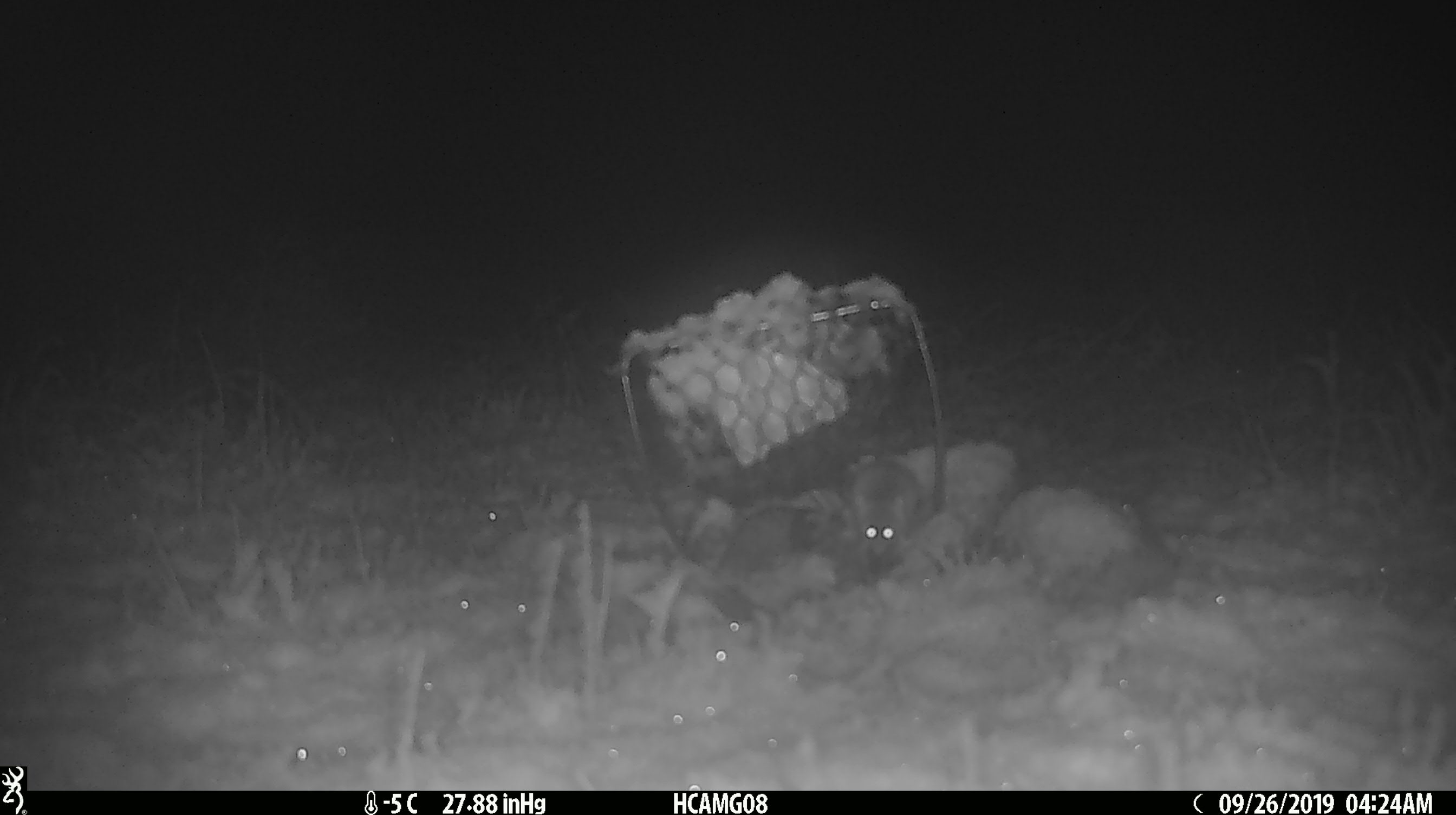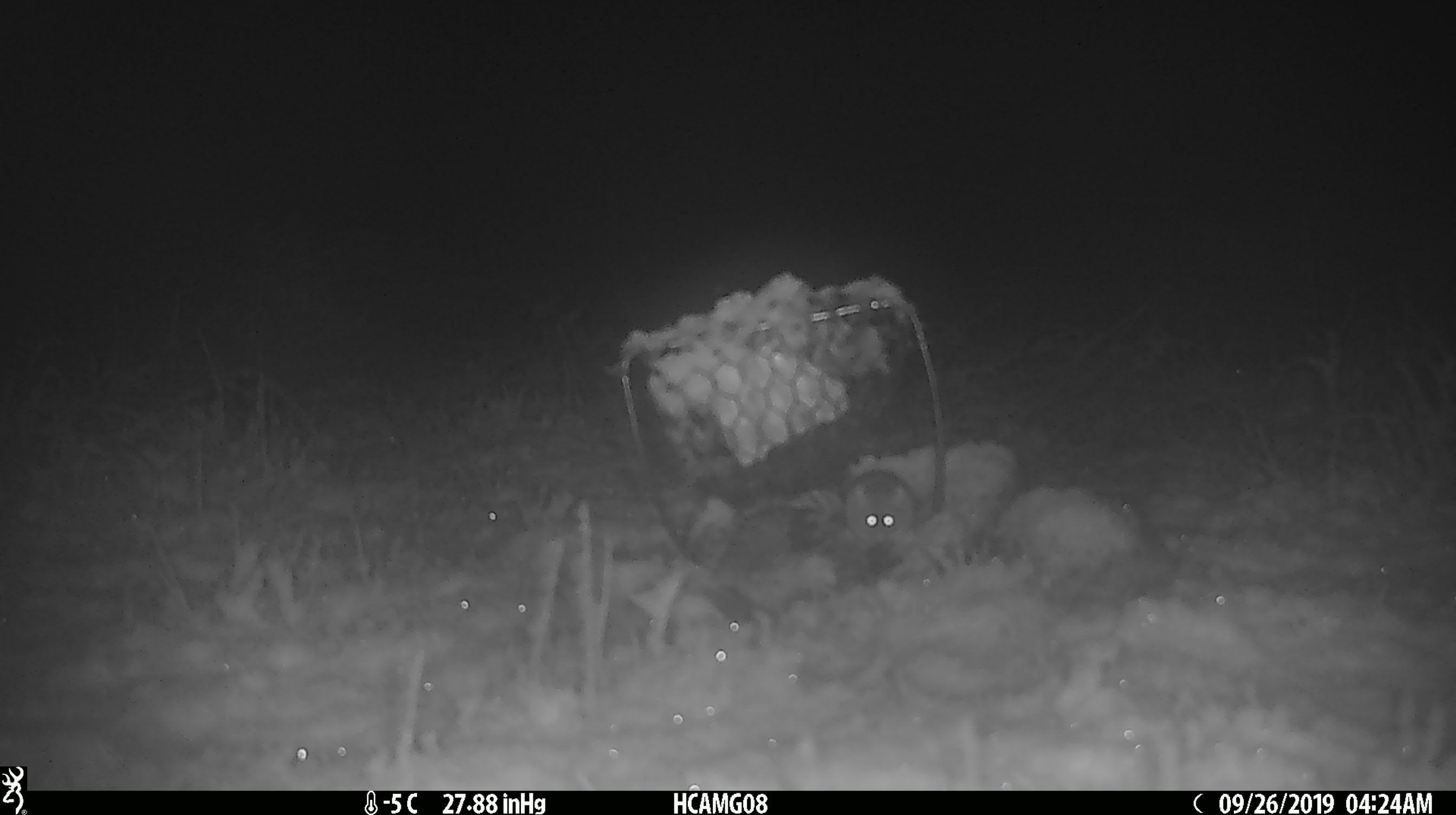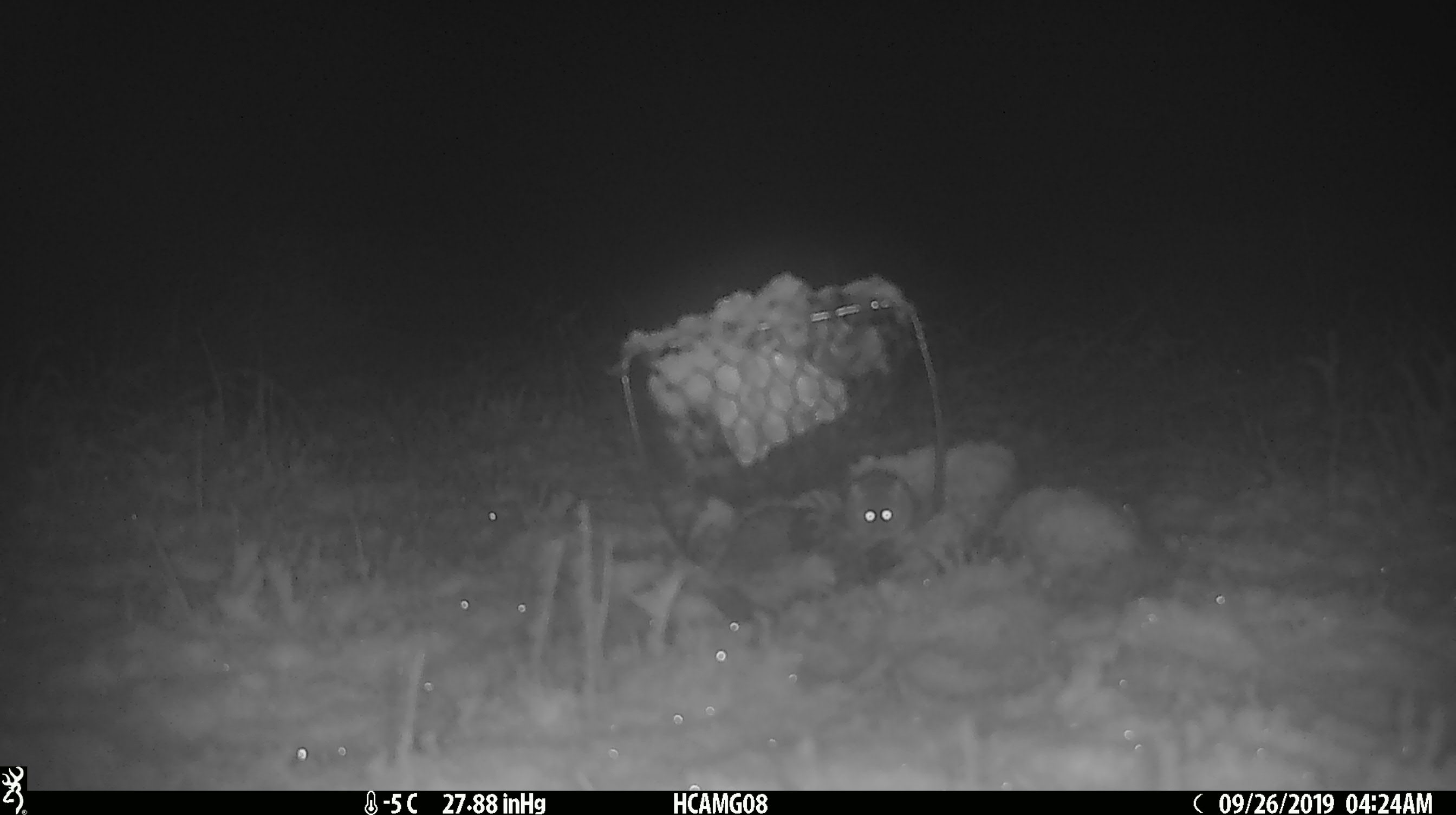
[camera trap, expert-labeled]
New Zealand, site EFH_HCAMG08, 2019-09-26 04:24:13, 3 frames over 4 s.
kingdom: Animalia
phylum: Chordata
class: Mammalia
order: Rodentia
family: Muridae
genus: Mus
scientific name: Mus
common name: mouse